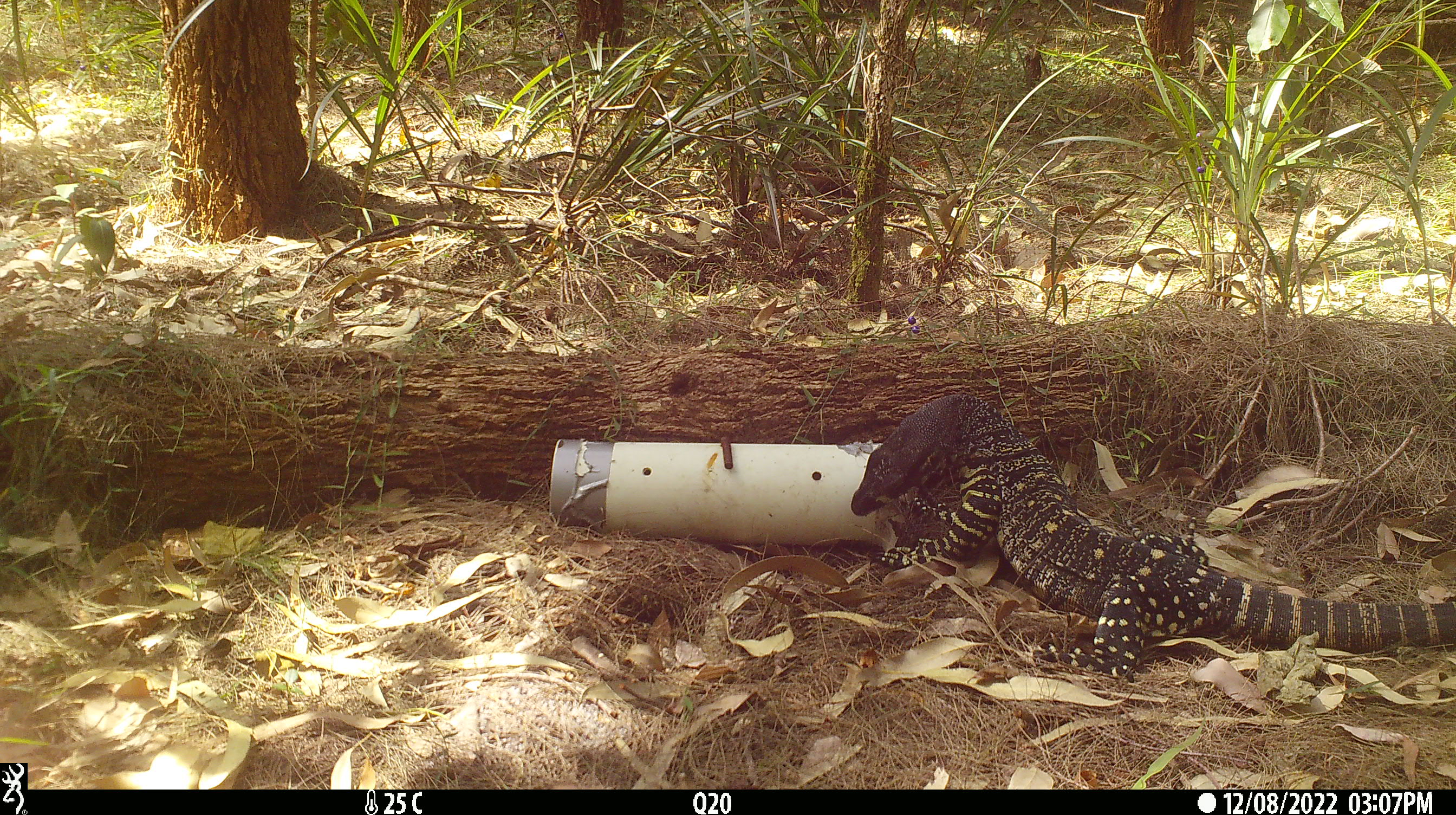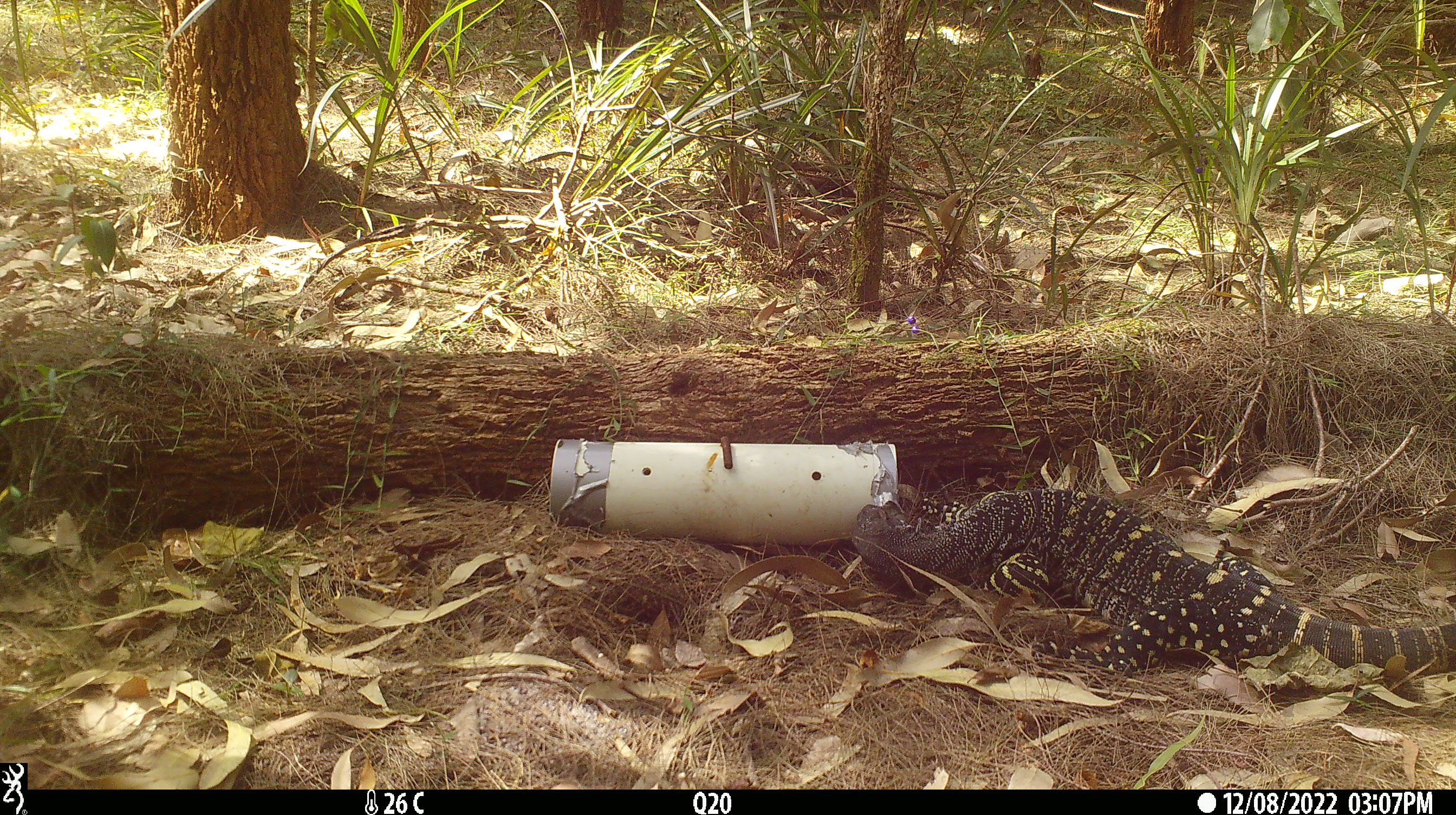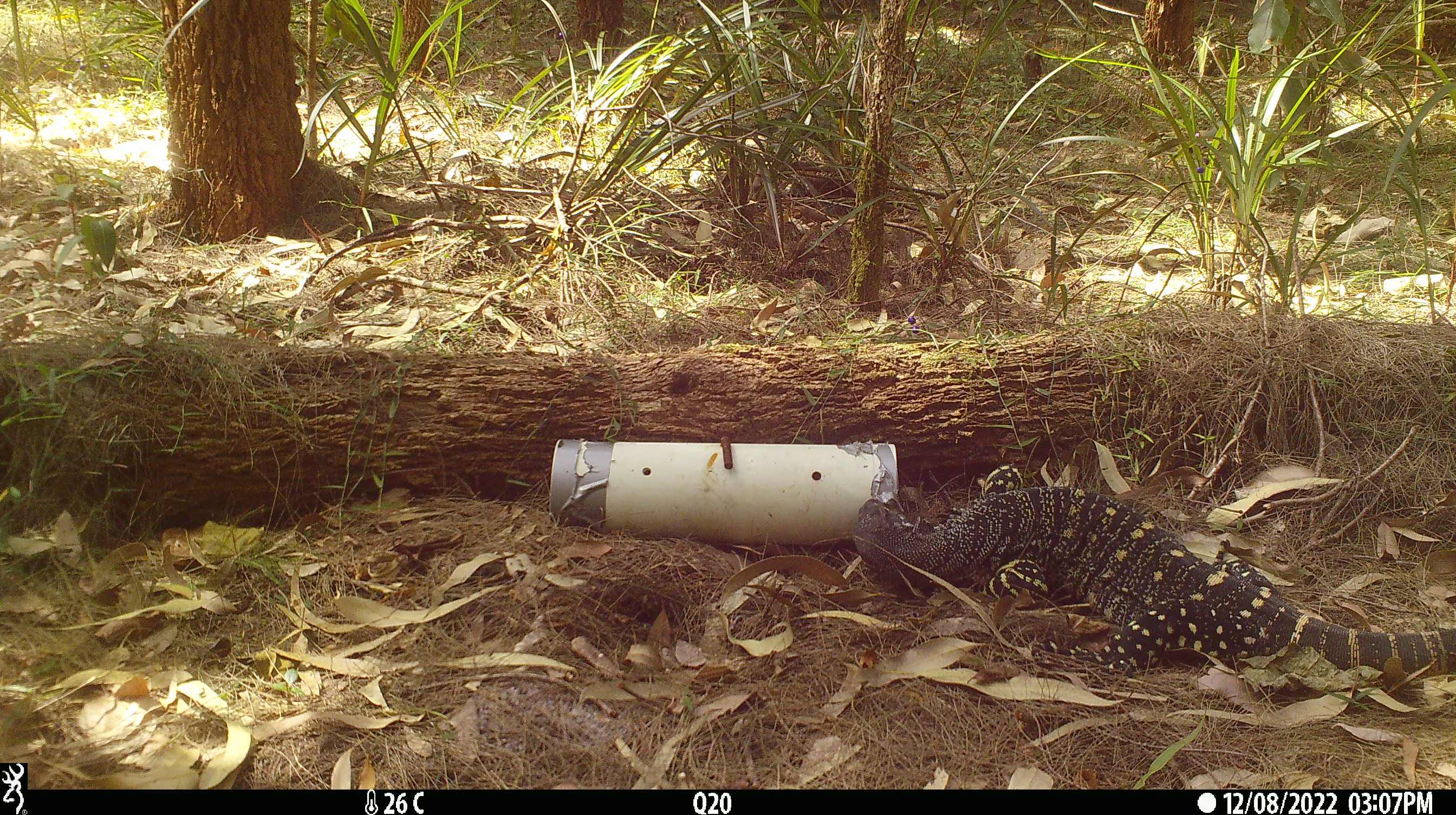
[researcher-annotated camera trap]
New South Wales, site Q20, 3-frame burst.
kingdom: Animalia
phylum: Chordata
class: Reptilia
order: Squamata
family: Varanidae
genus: Varanus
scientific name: Varanus varius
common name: lace monitor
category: goanna